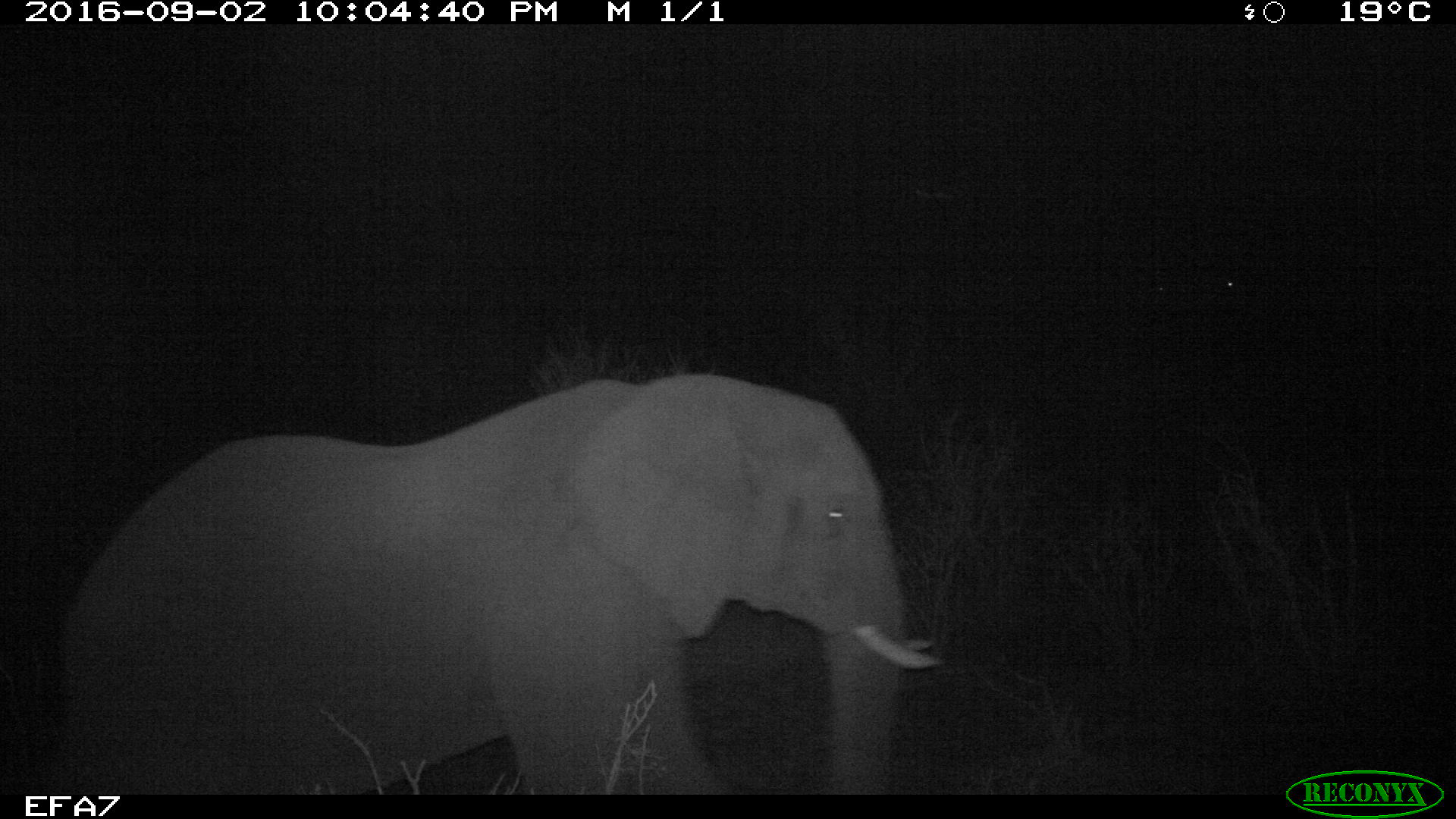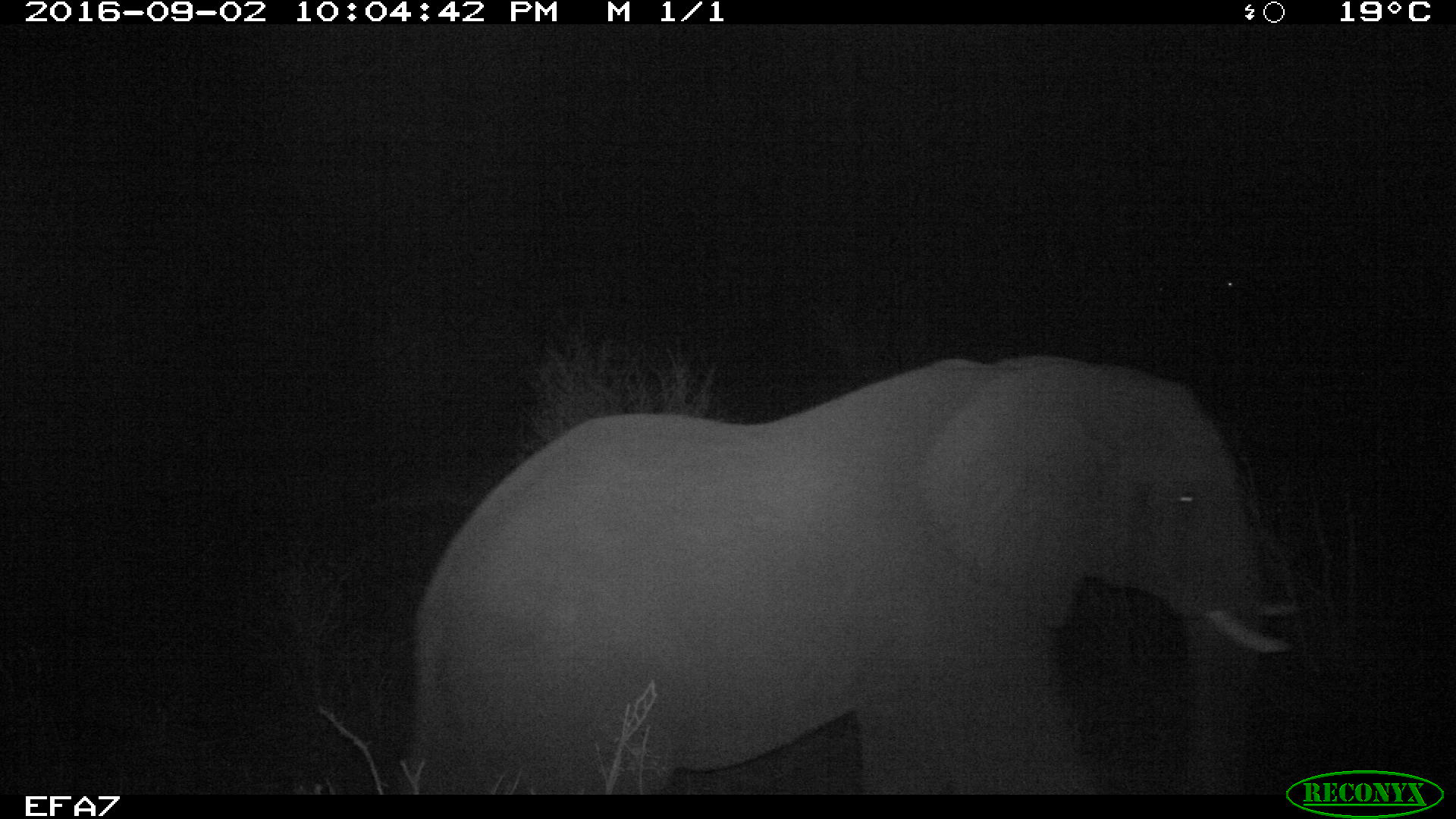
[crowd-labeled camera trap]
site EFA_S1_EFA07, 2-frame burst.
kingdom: Animalia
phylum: Chordata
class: Mammalia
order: Proboscidea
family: Elephantidae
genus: Loxodonta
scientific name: Loxodonta africana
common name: african bush elephant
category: elephant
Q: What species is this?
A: Elephant (african bush elephant) (Loxodonta africana).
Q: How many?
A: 1.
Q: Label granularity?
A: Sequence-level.